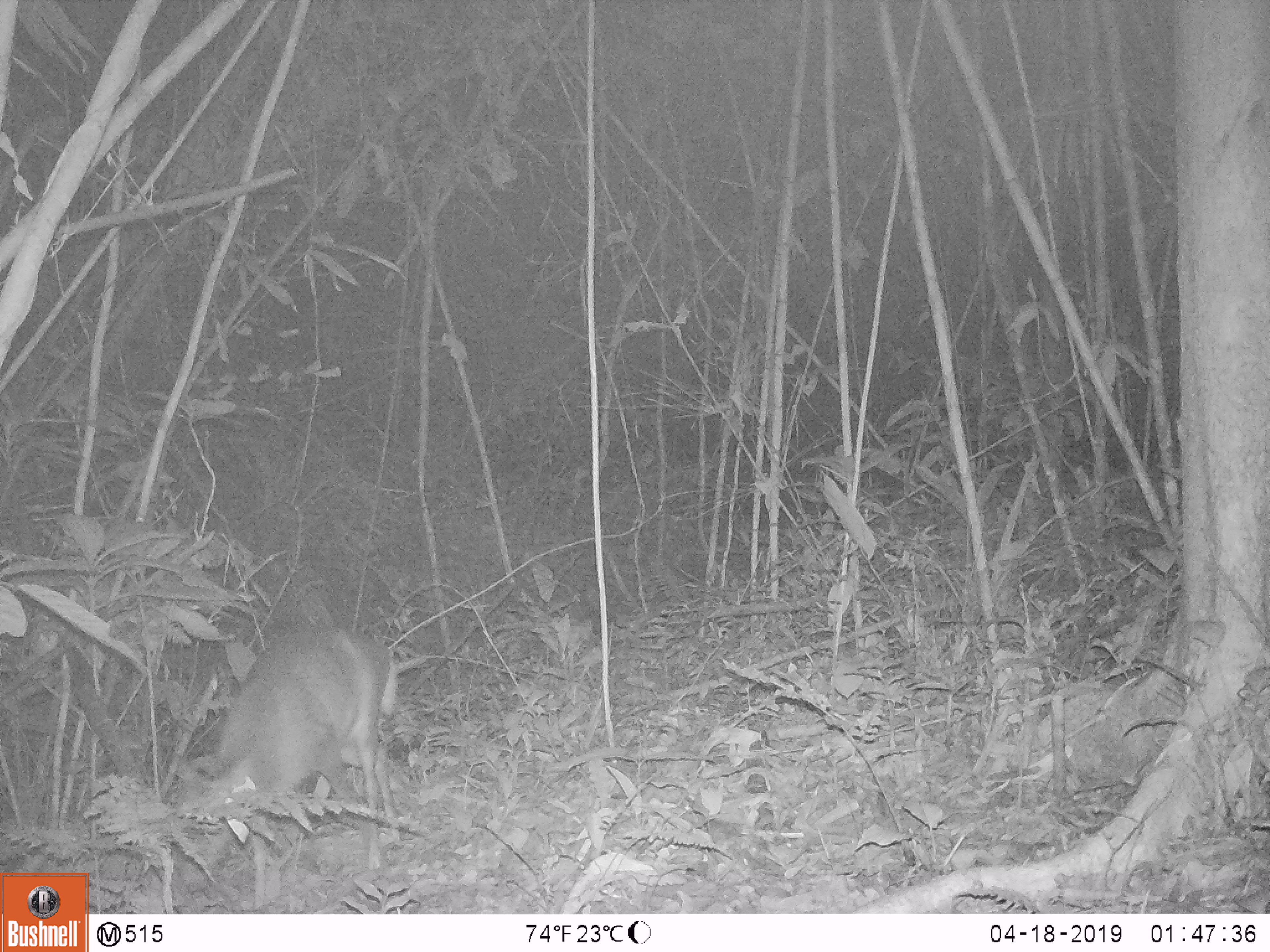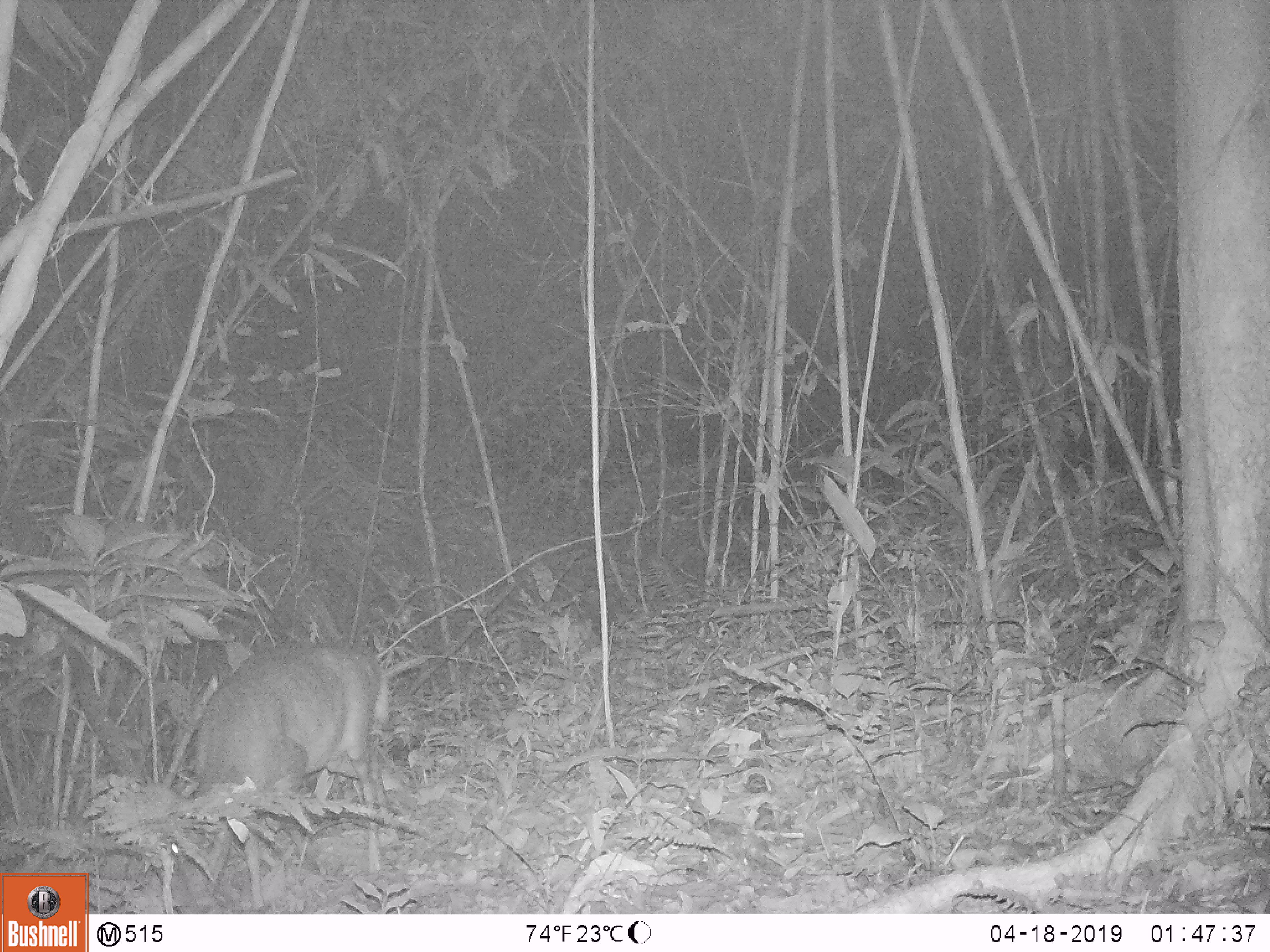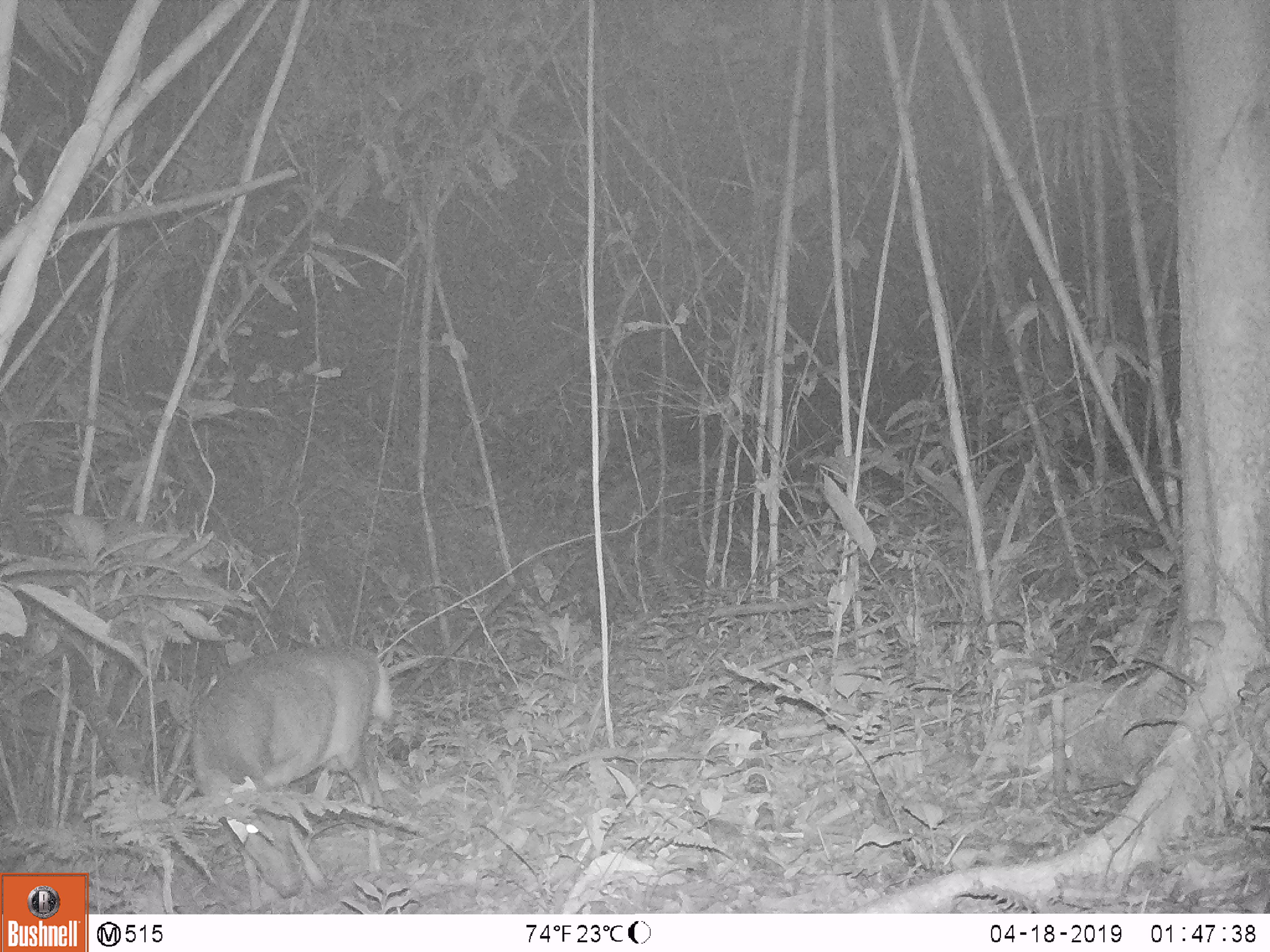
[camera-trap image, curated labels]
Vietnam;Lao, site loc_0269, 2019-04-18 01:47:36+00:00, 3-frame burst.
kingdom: Animalia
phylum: Chordata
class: Mammalia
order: Artiodactyla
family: Cervidae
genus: Muntiacus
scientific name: Muntiacus rooseveltorum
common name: roosevelt's muntjac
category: roosevelts muntjac group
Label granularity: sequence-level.